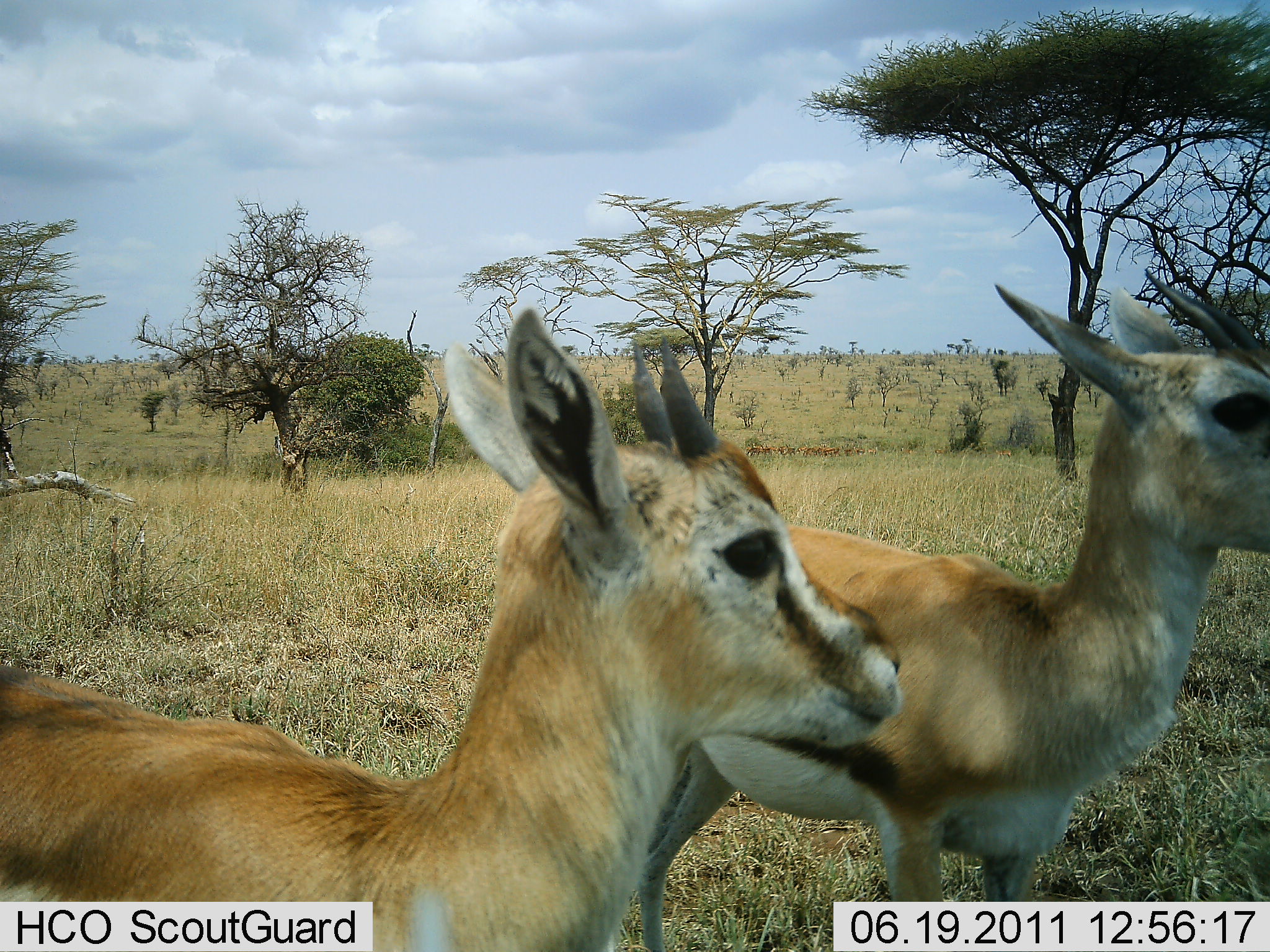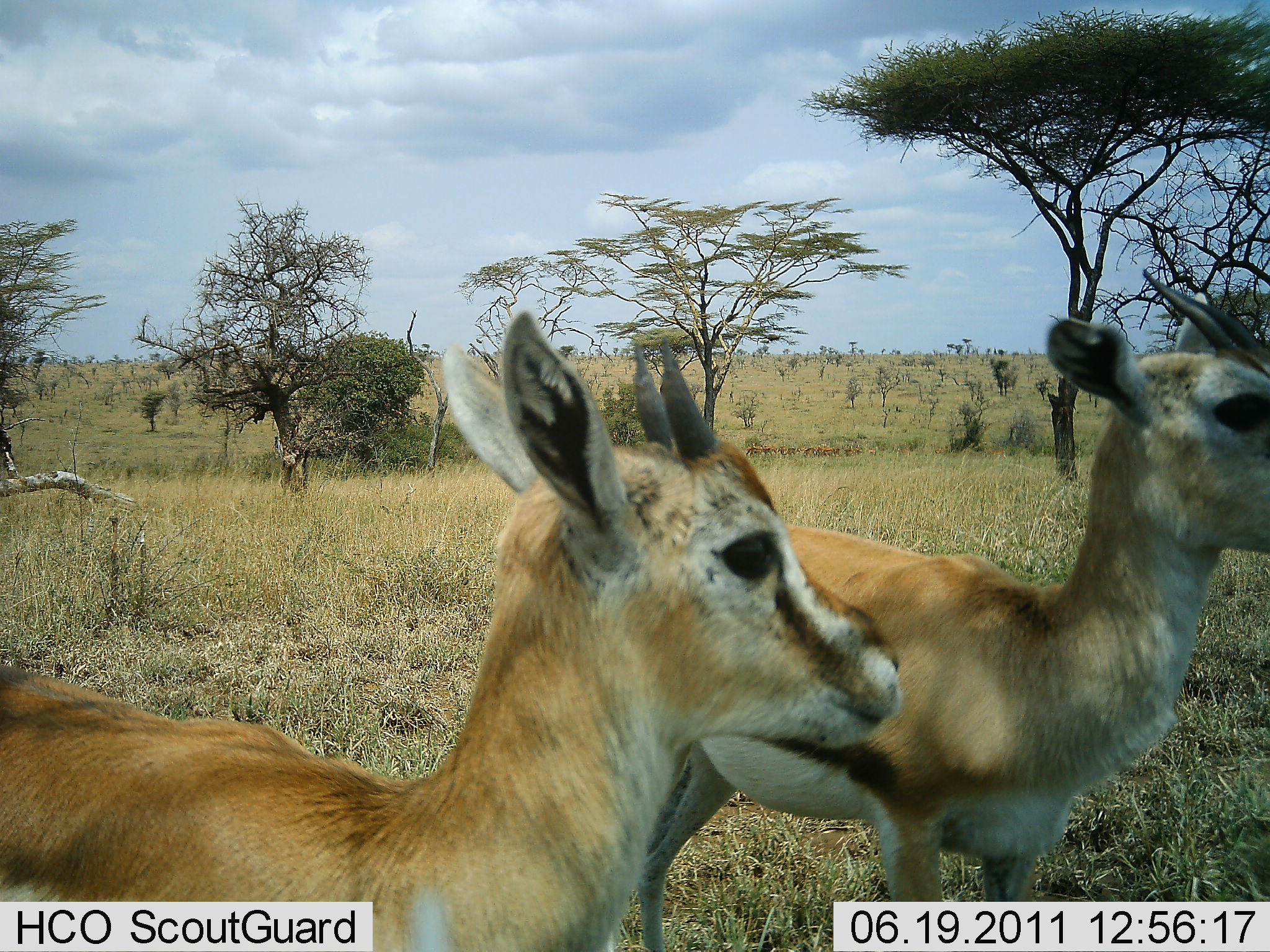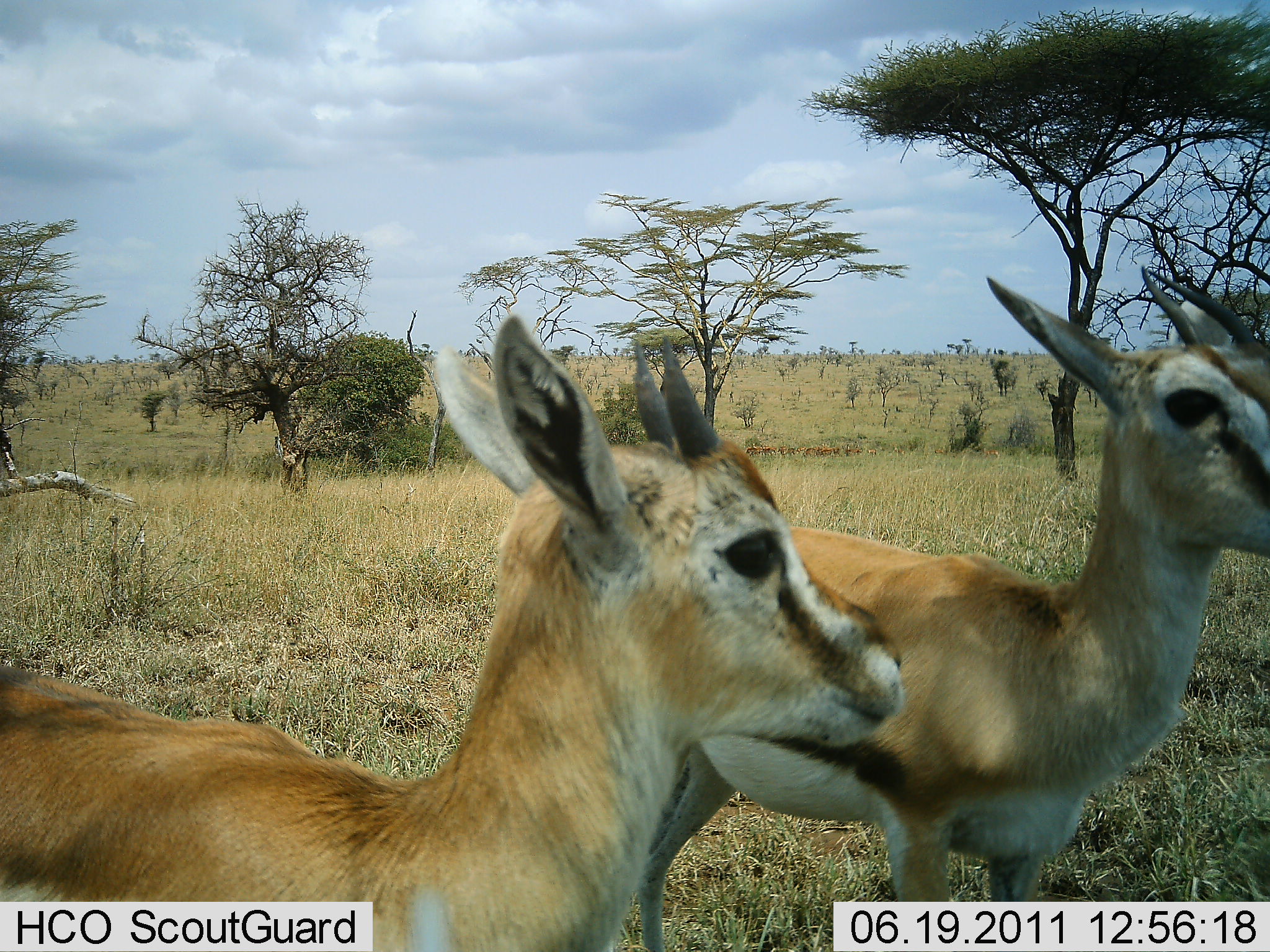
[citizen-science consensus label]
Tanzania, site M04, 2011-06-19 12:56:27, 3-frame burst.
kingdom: Animalia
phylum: Chordata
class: Mammalia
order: Artiodactyla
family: Bovidae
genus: Eudorcas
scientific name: Eudorcas thomsonii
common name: thomson's gazelle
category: gazellethomsons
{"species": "gazellethomsons (thomson's gazelle) (Eudorcas thomsonii)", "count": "2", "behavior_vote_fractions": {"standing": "90%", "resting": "0%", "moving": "10%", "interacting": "10%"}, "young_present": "20%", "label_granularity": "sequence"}